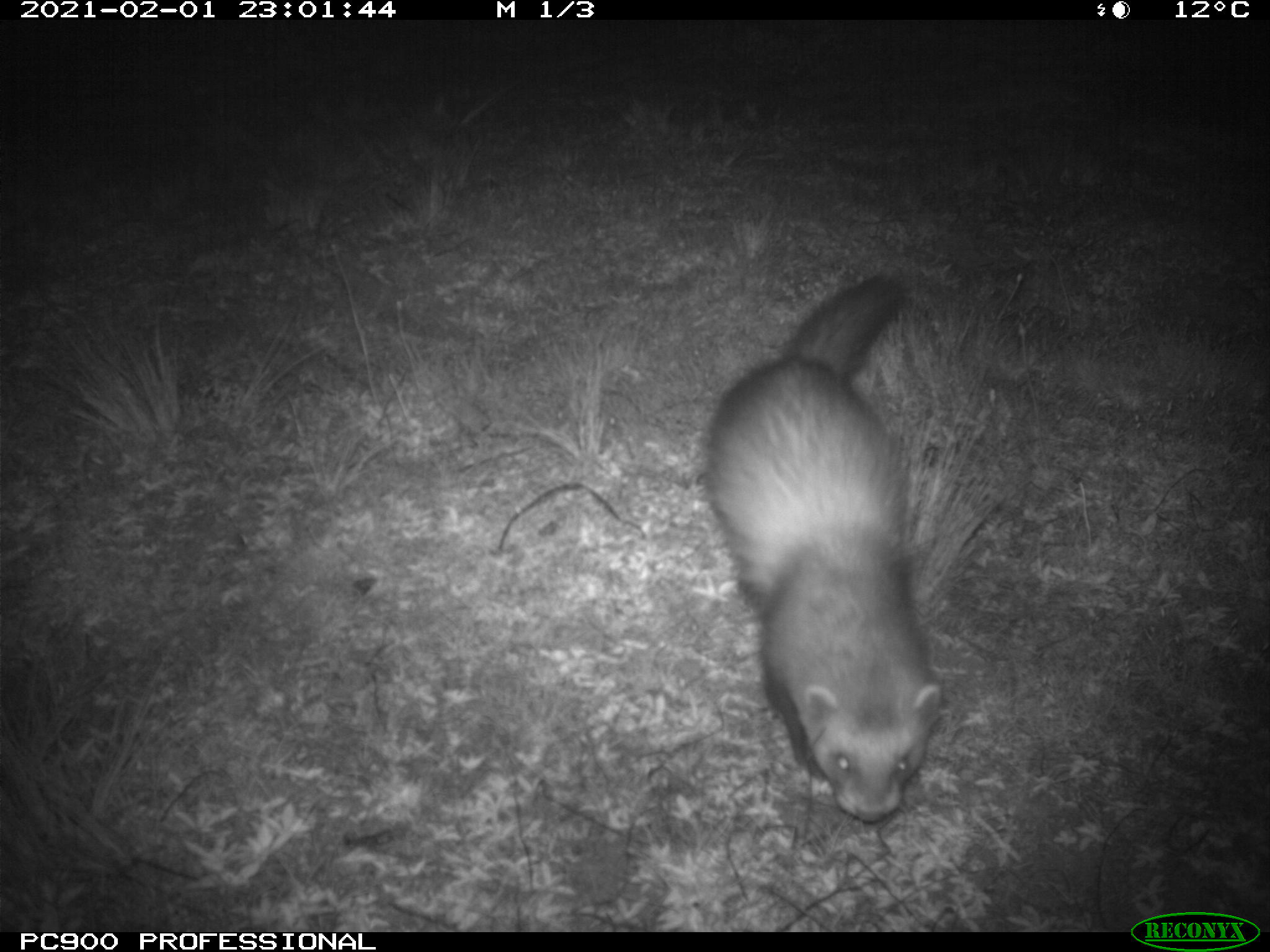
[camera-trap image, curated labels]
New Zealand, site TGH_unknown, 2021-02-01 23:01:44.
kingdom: Animalia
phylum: Chordata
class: Mammalia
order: Carnivora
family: Mustelidae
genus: Mustela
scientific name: Mustela furo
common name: ferret